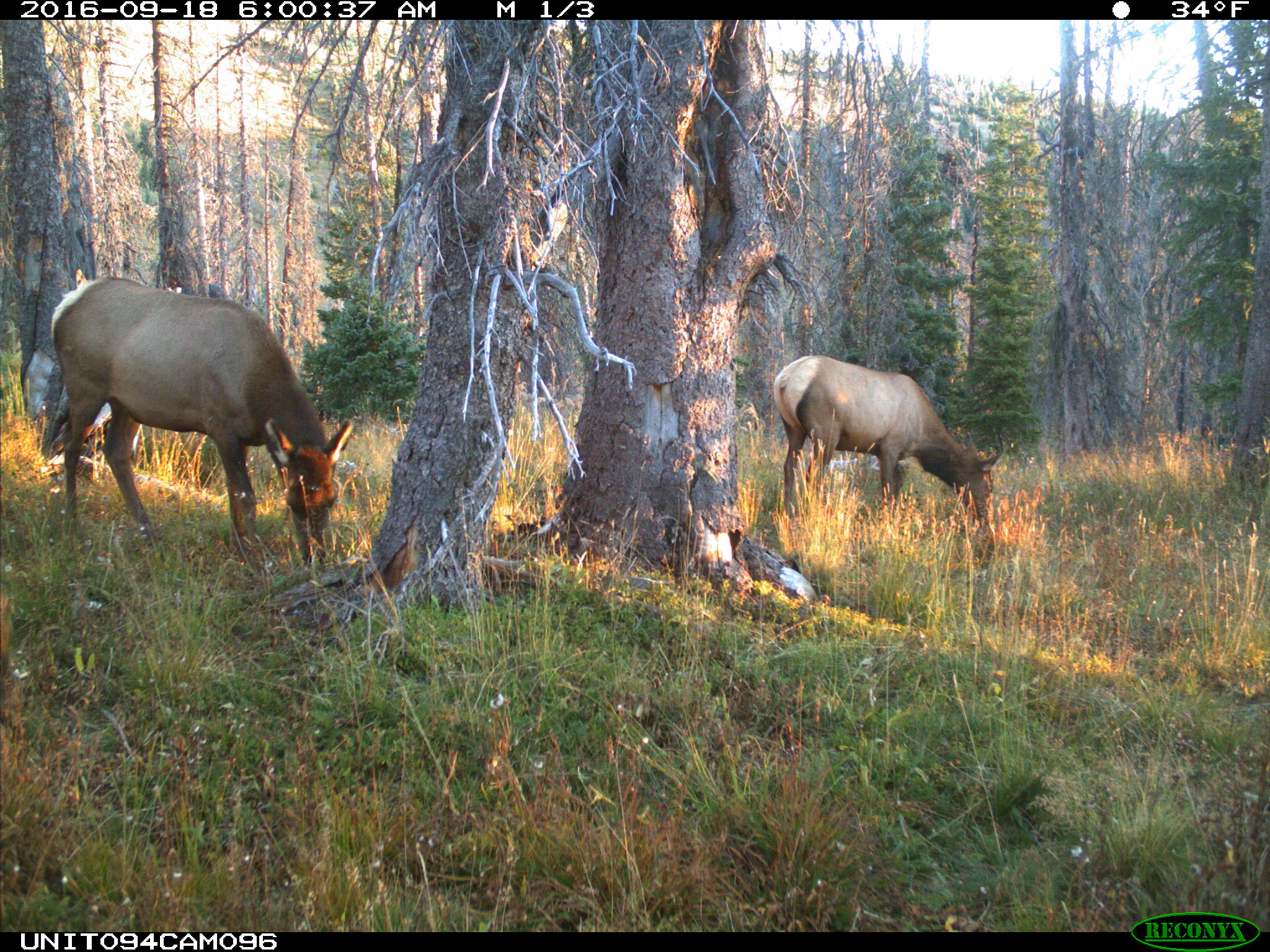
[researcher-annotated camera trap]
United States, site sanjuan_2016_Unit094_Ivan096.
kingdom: Animalia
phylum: Chordata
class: Mammalia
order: Artiodactyla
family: Cervidae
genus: Cervus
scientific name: Cervus elaphus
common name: red deer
Cervus elaphus (red deer).